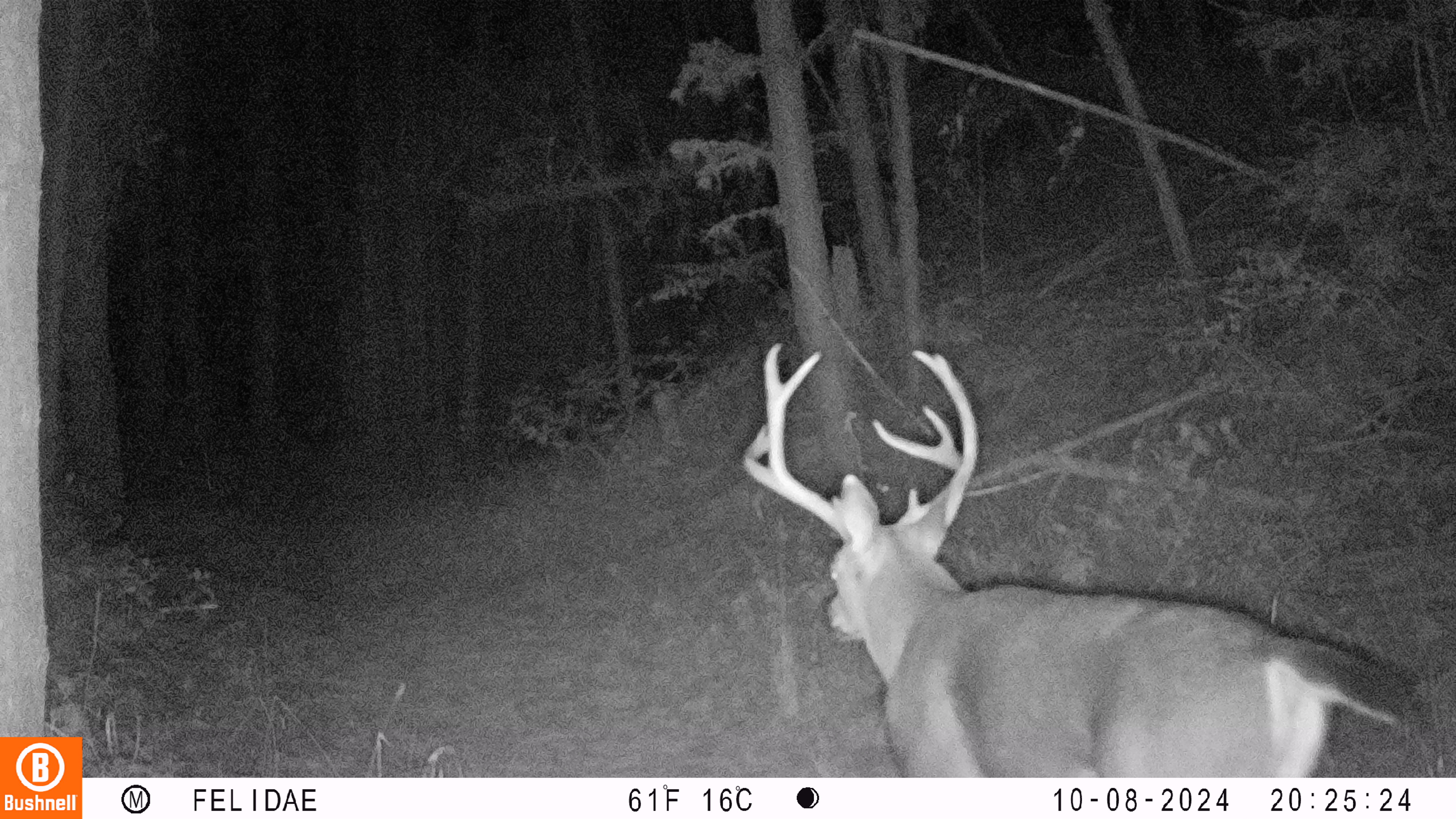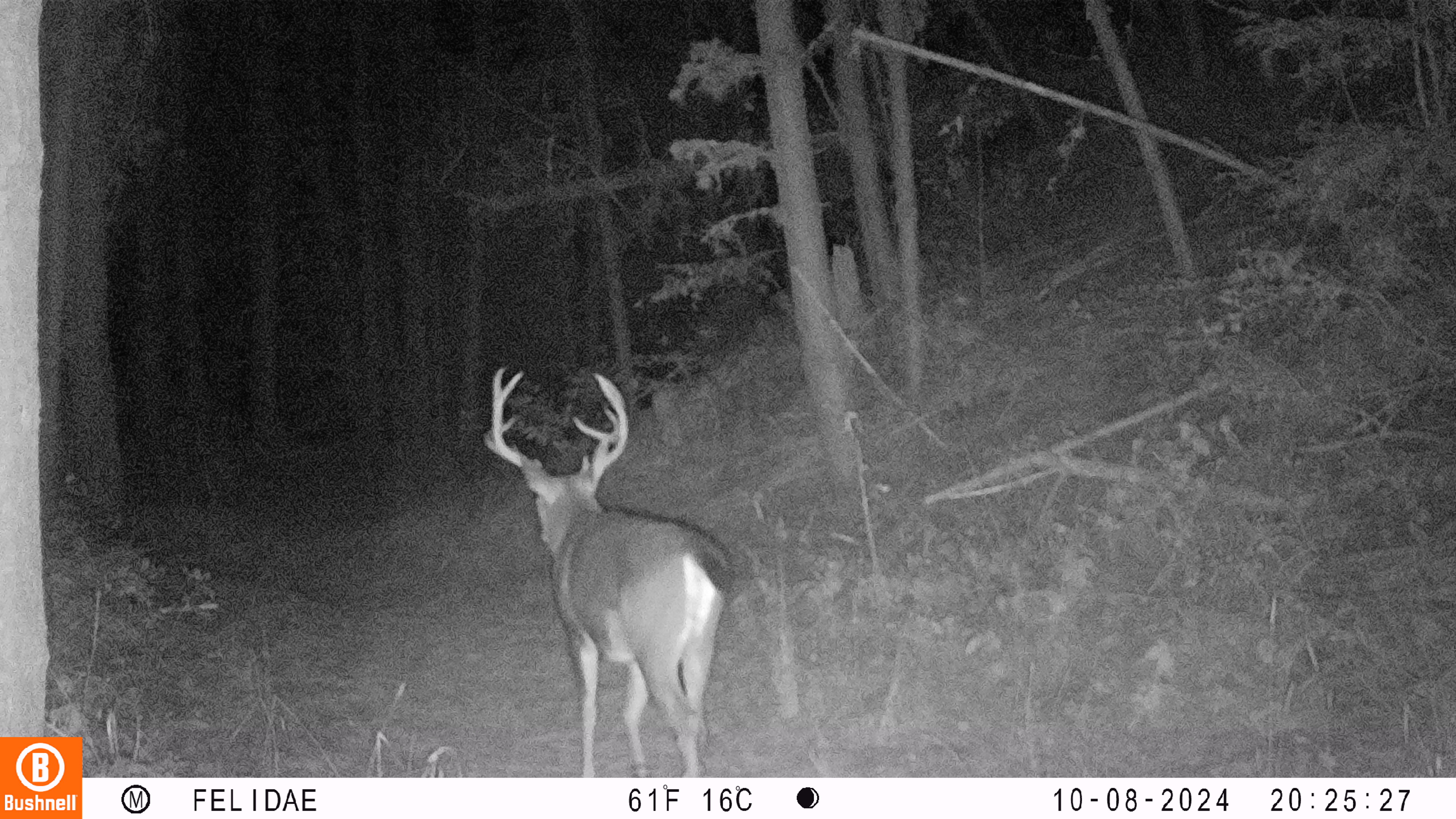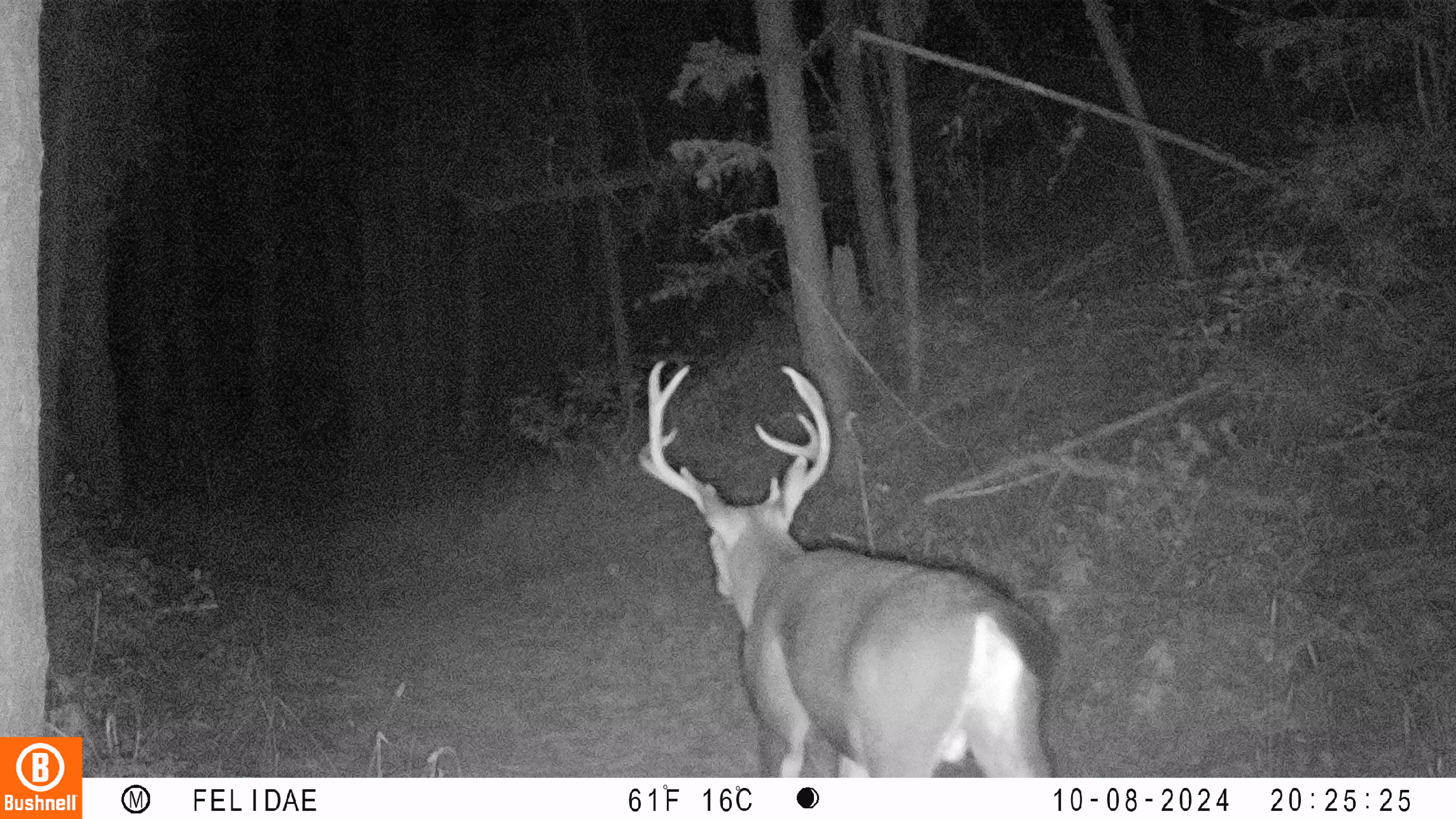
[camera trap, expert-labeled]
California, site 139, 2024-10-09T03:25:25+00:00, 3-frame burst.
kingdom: Animalia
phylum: Chordata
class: Mammalia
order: Artiodactyla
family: Cervidae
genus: Odocoileus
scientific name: Odocoileus hemionus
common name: mule deer